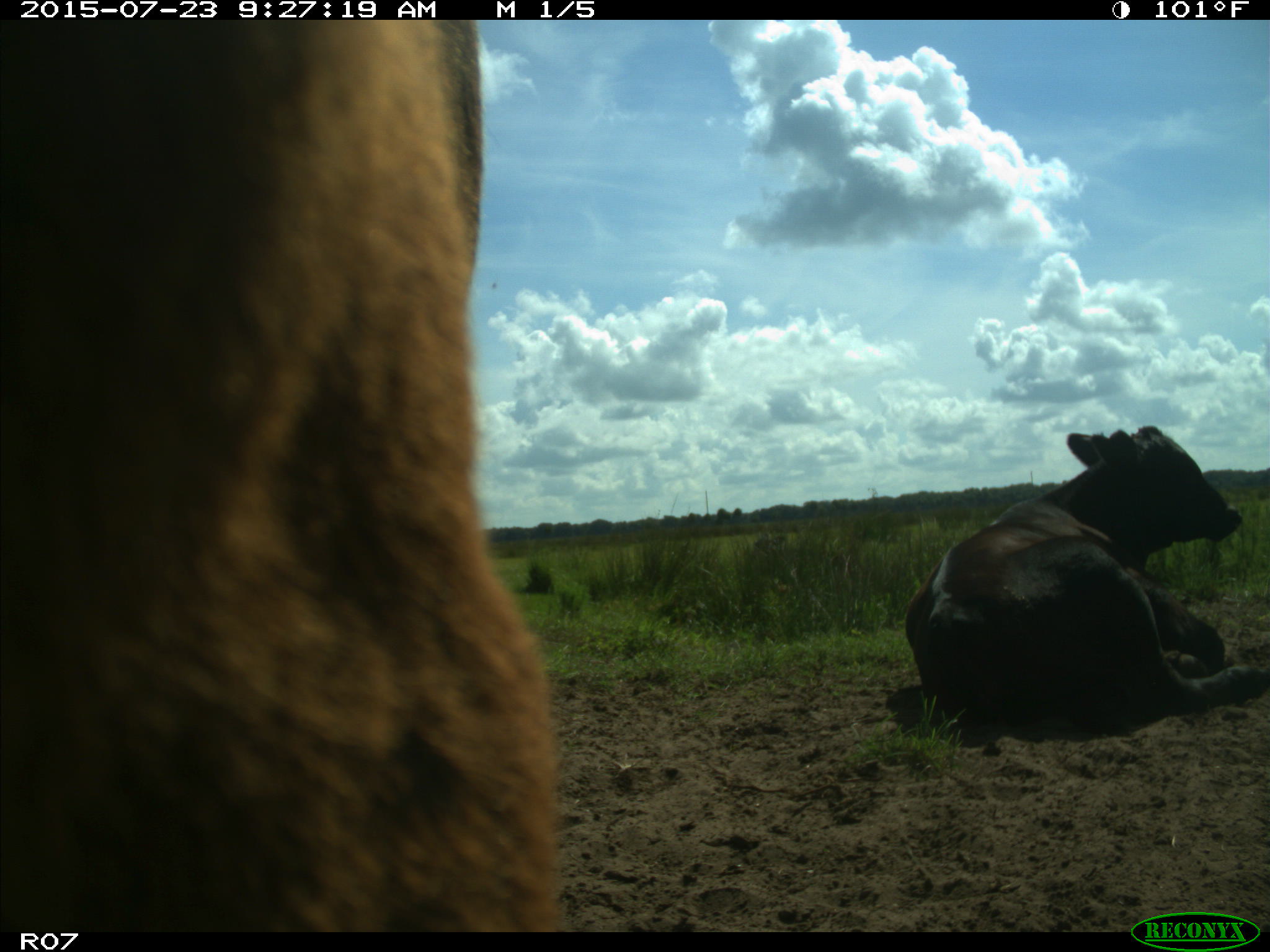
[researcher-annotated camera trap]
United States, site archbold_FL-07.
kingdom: Animalia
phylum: Chordata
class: Mammalia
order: Artiodactyla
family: Bovidae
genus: Bos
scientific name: Bos taurus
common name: domestic cow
Bos taurus (domestic cow).